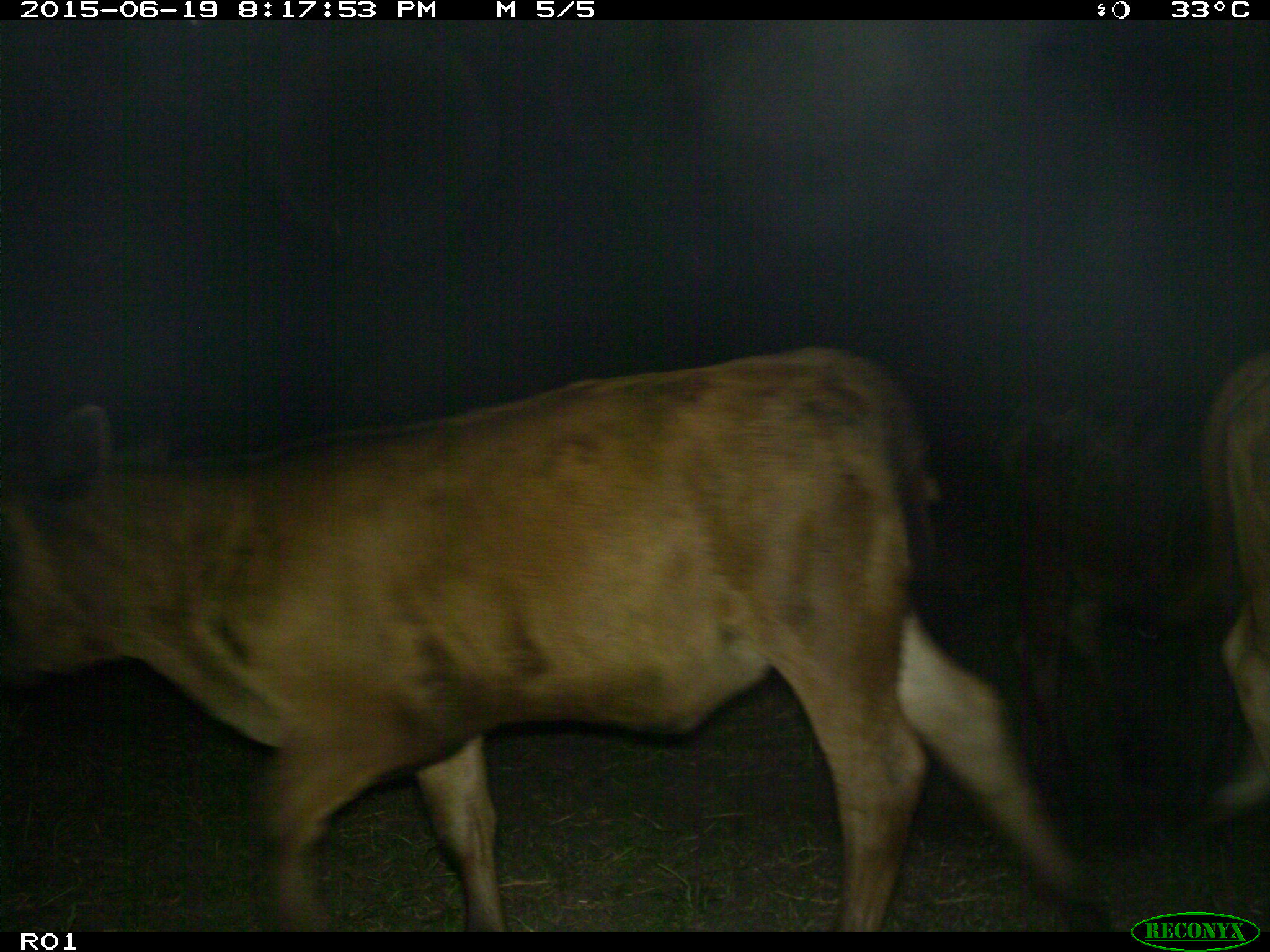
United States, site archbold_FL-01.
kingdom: Animalia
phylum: Chordata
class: Mammalia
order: Artiodactyla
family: Bovidae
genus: Bos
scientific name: Bos taurus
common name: domestic cow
Bos taurus (domestic cow).